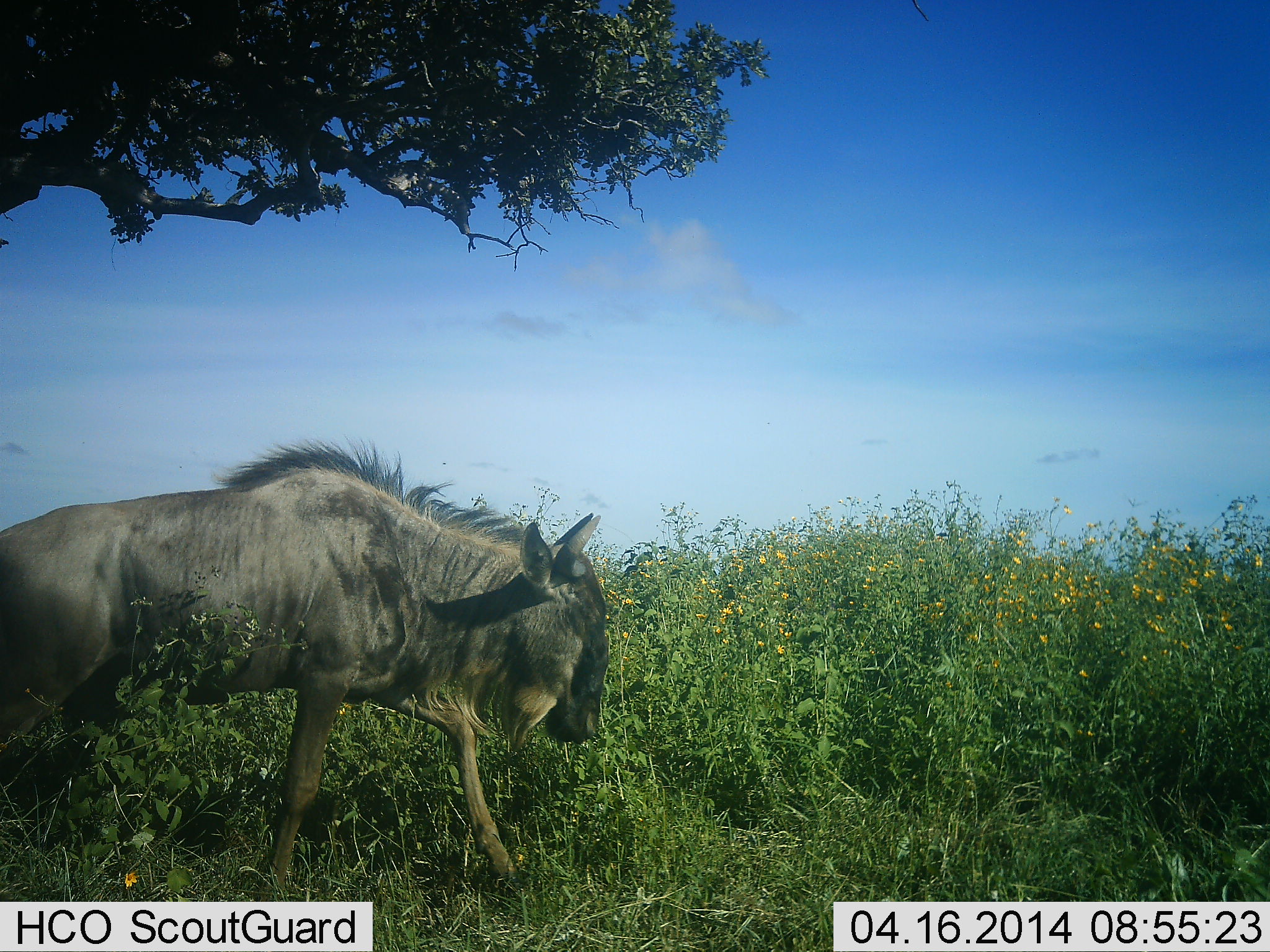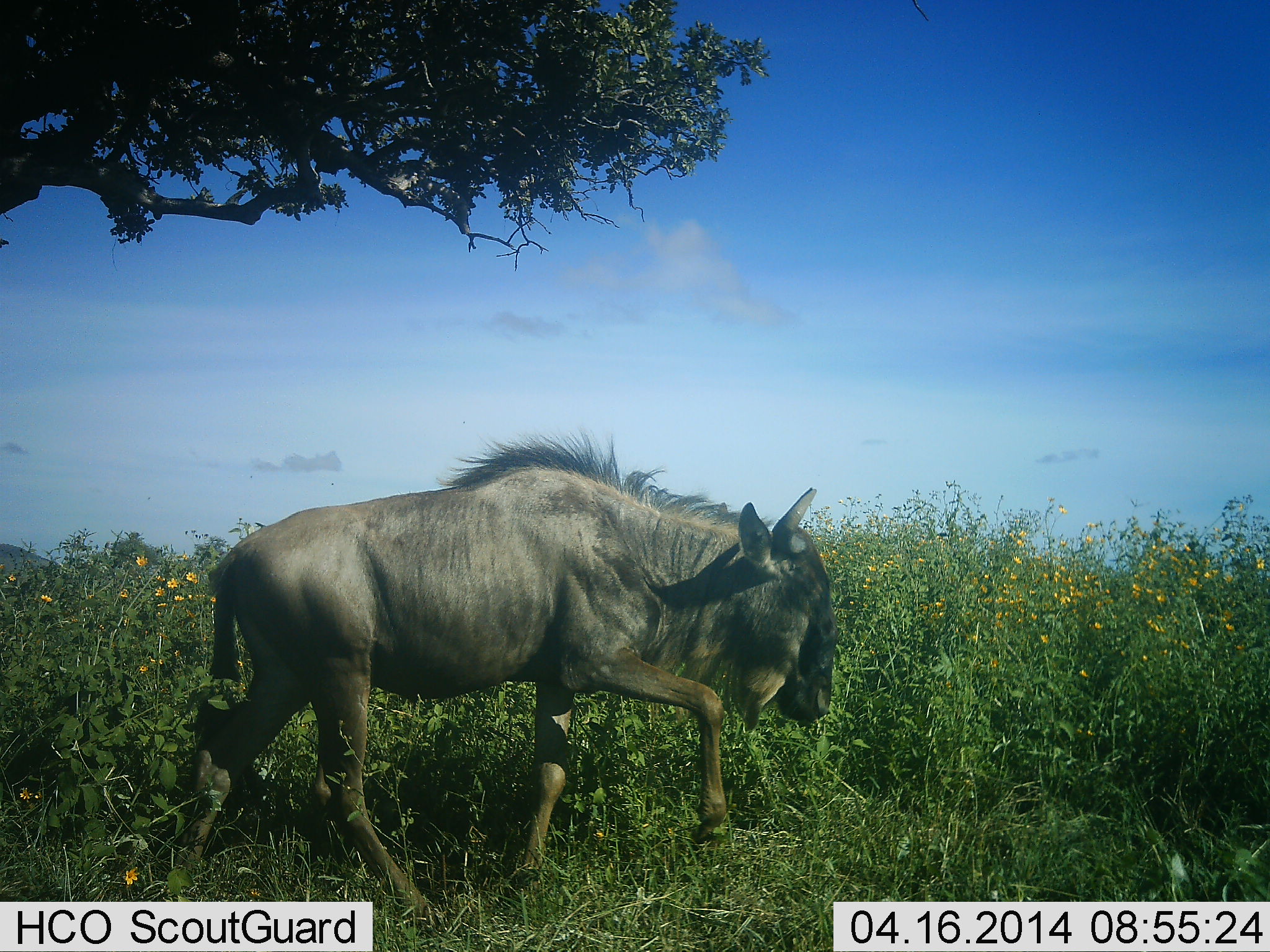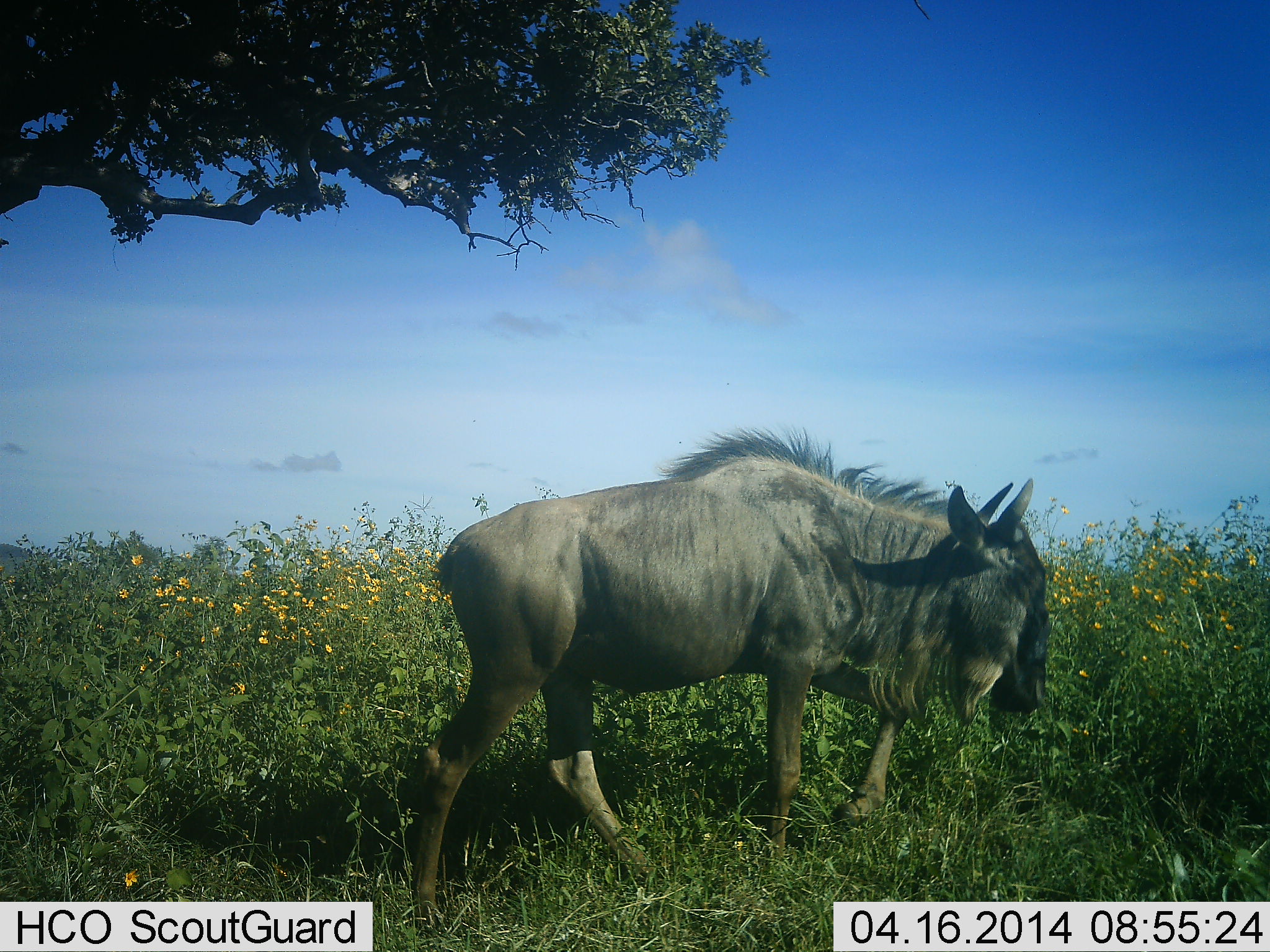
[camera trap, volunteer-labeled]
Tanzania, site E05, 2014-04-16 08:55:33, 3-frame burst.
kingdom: Animalia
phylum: Chordata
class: Mammalia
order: Artiodactyla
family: Bovidae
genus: Connochaetes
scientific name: Connochaetes taurinus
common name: blue wildebeest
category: wildebeest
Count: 1.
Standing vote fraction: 0%.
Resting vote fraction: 0%.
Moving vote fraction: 100%.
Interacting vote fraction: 0%.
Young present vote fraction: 0%.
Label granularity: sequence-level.